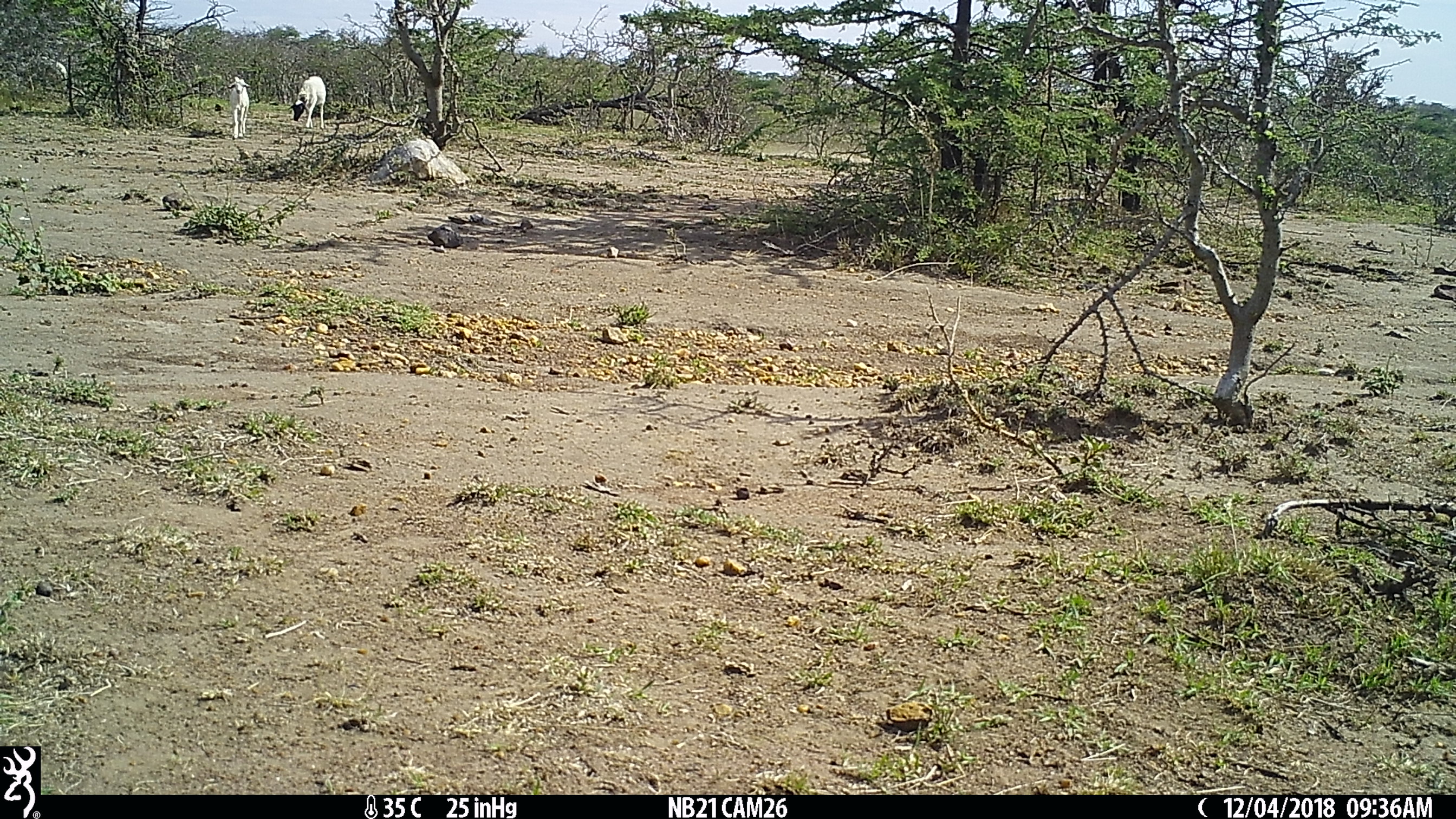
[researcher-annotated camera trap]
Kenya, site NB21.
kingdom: Animalia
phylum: Chordata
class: Mammalia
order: Artiodactyla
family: Bovidae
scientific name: Bovidae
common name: sheep or goat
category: shoat